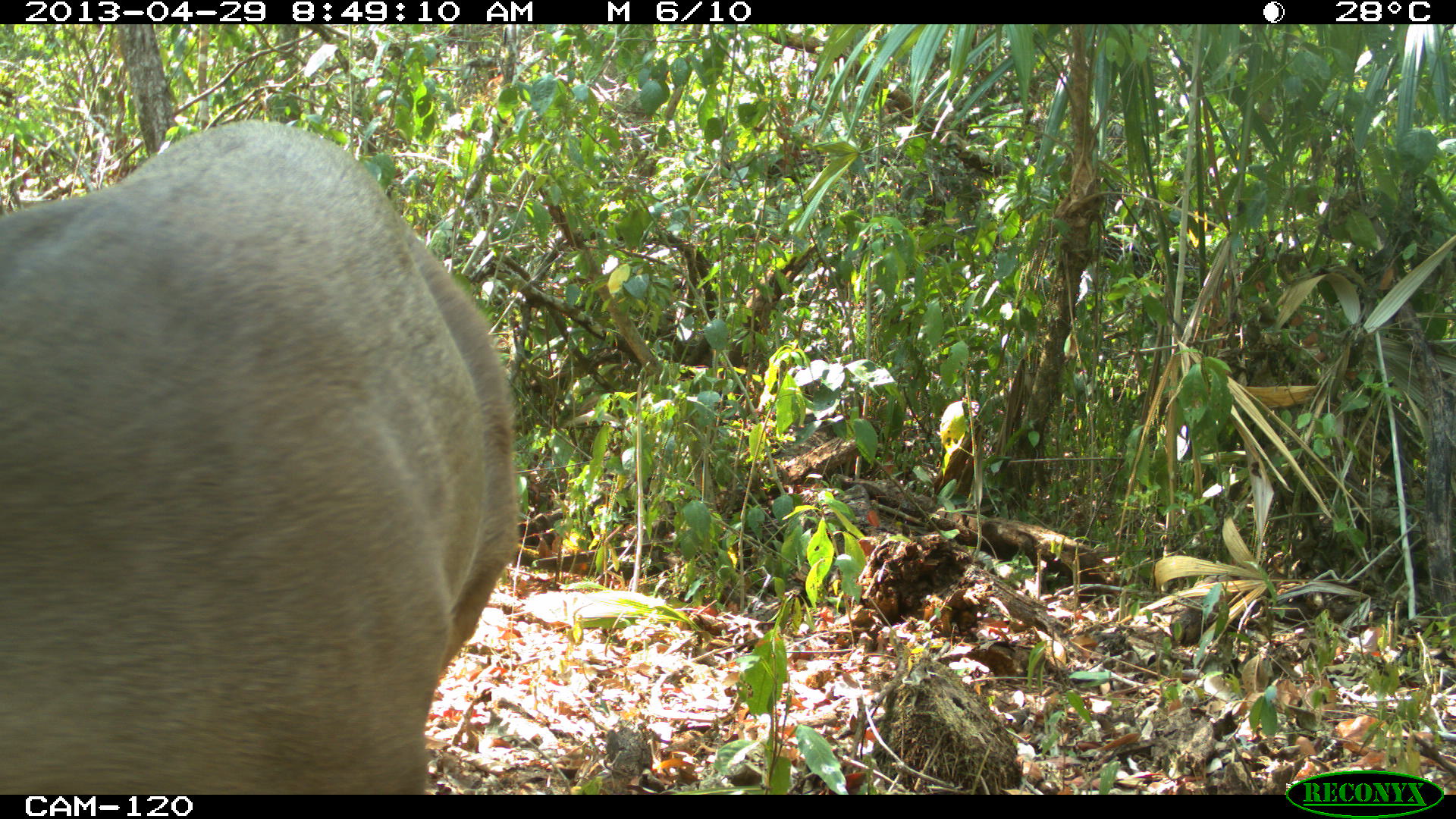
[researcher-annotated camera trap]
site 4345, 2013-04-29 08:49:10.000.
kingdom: Animalia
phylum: Chordata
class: Mammalia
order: Artiodactyla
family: Cervidae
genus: Odocoileus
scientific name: Odocoileus pandora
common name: yucatán brown brocket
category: mazama pandora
Mazama pandora (yucatán brown brocket) (Odocoileus pandora), count 1, sex male.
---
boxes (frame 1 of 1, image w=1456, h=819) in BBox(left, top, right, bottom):
mazama pandora: BBox(2, 120, 522, 795)